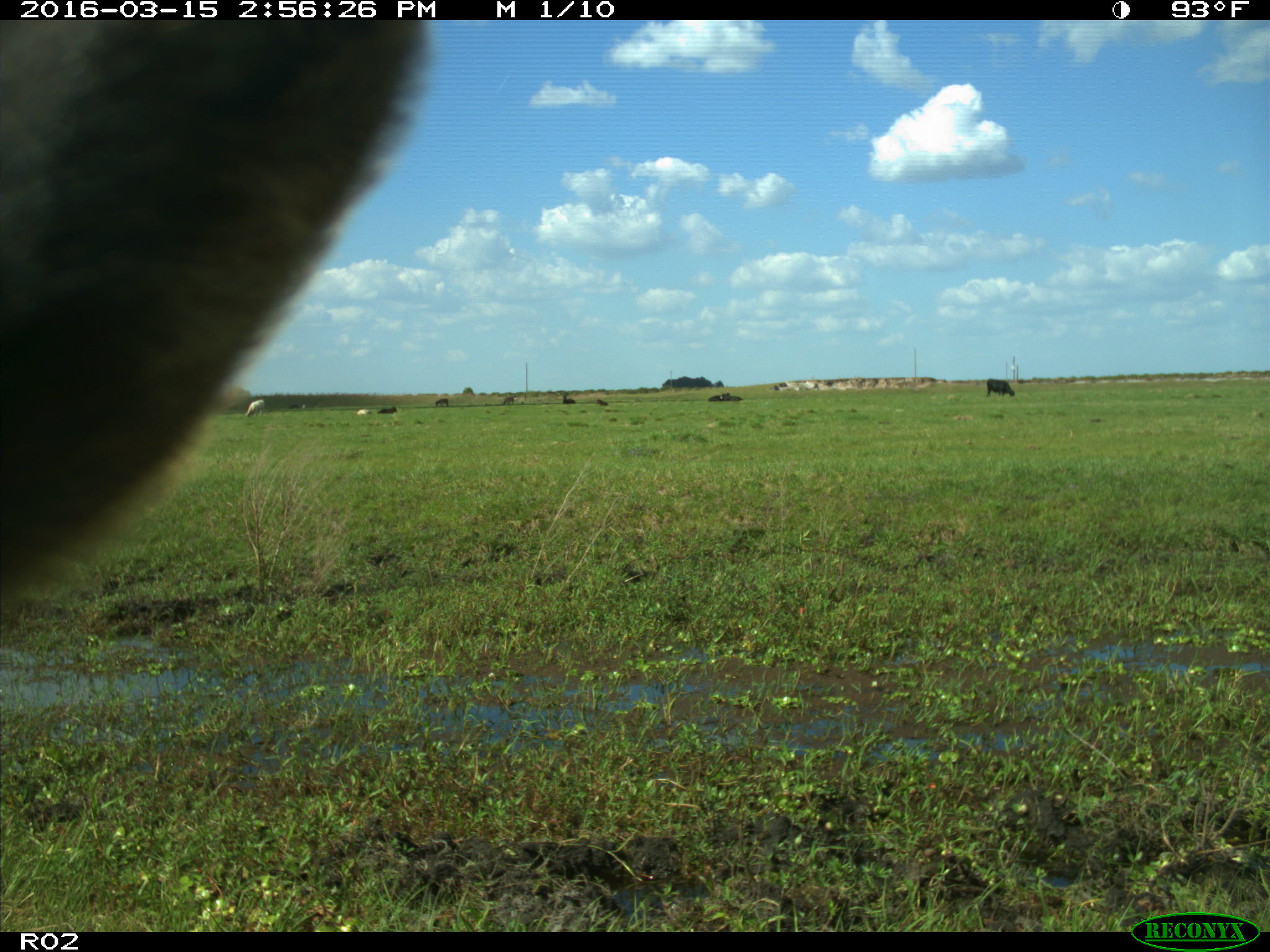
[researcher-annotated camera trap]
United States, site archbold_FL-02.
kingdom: Animalia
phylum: Chordata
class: Mammalia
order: Artiodactyla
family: Bovidae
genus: Bos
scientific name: Bos taurus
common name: domestic cow